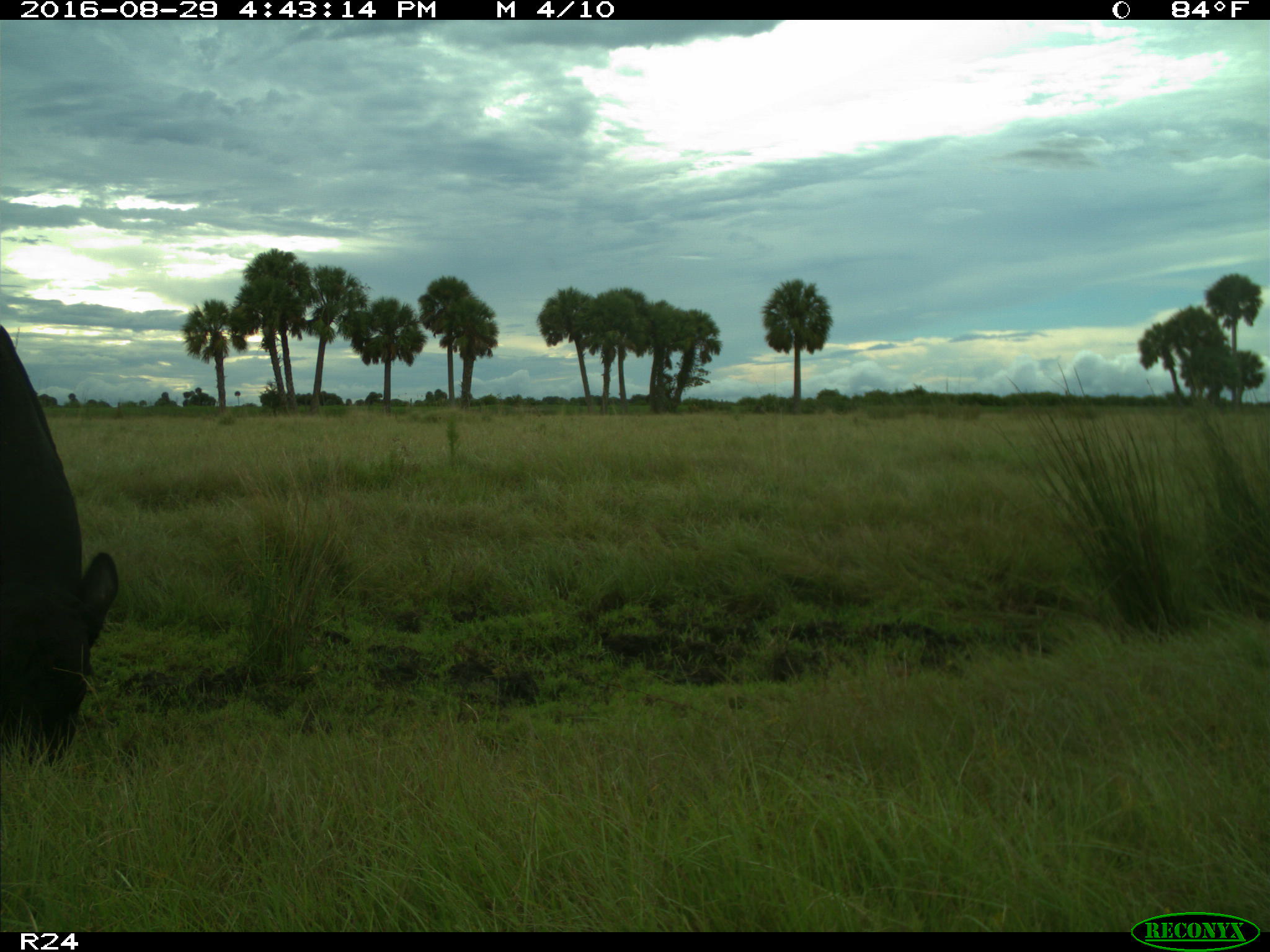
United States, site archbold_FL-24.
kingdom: Animalia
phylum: Chordata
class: Mammalia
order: Artiodactyla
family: Bovidae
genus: Bos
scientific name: Bos taurus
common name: domestic cow